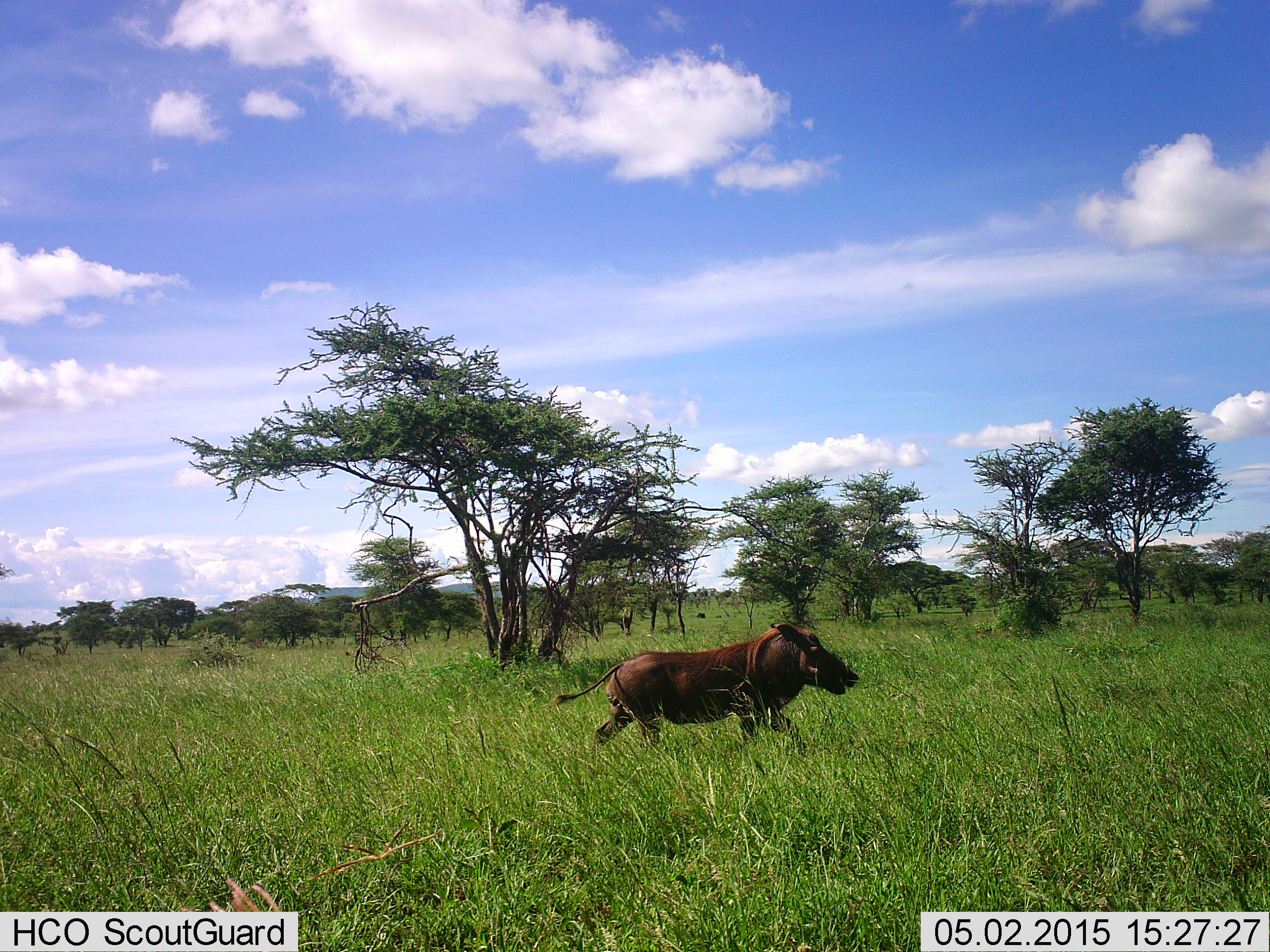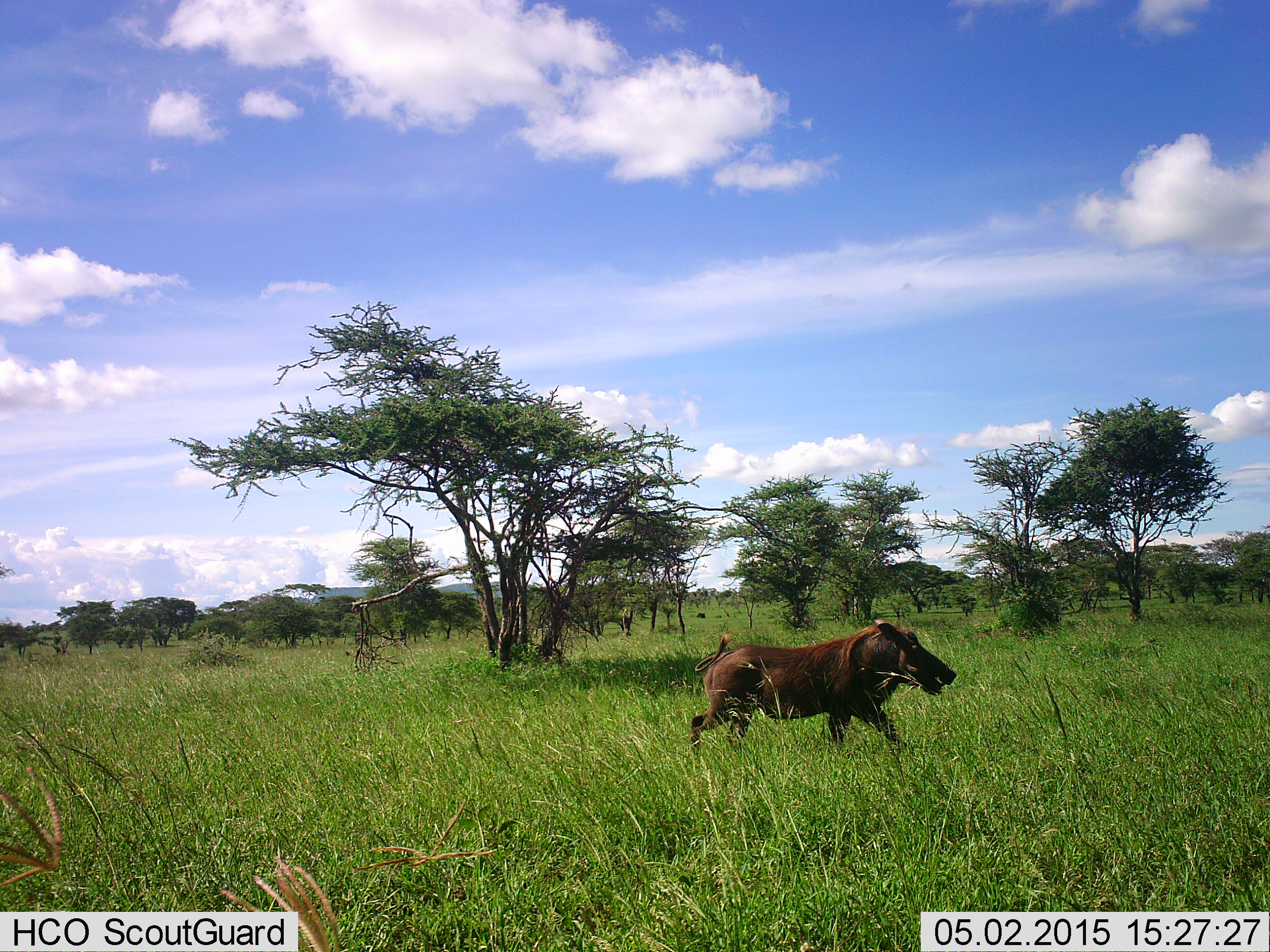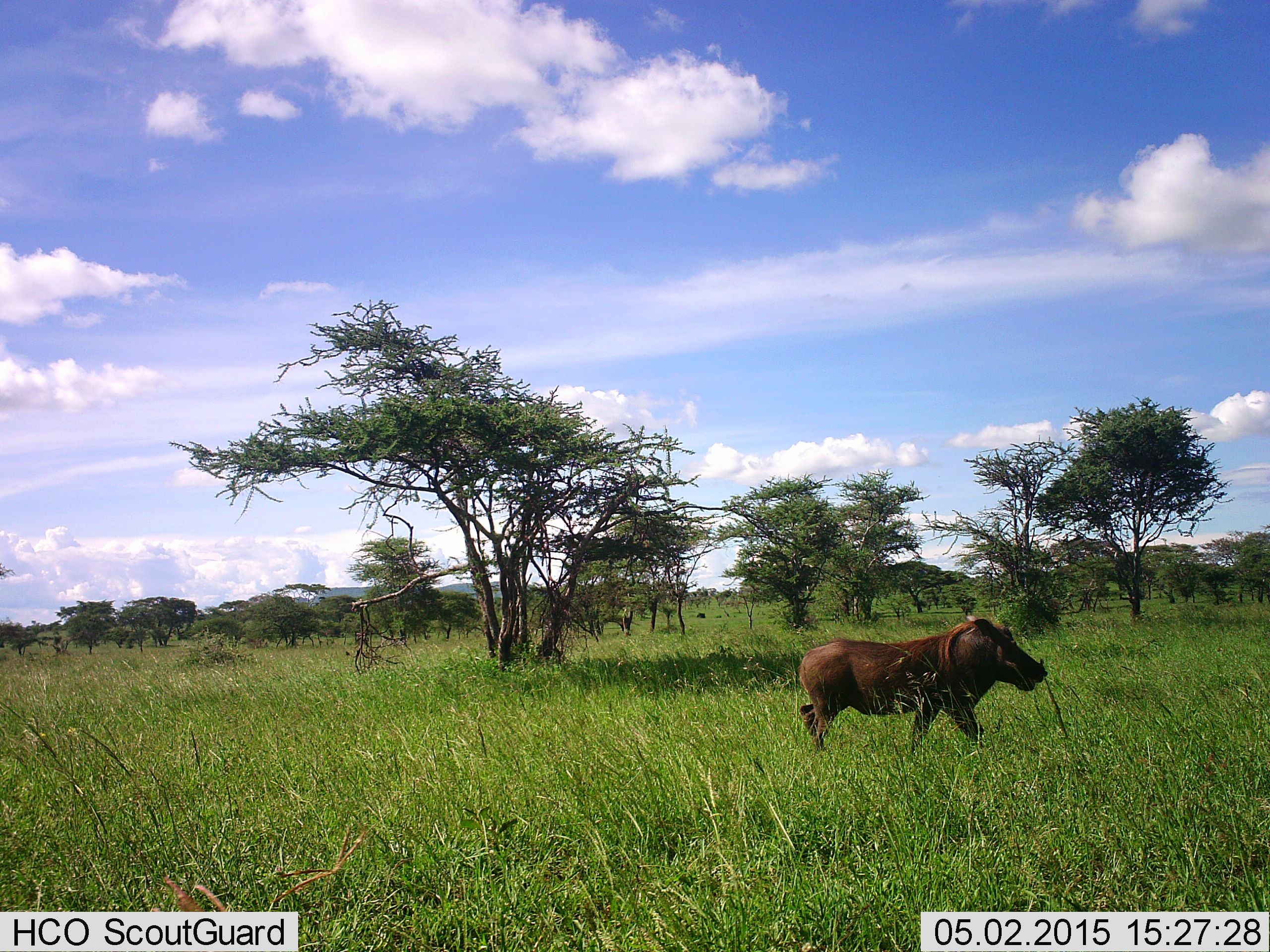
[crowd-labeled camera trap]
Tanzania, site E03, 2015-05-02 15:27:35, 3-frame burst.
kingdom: Animalia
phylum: Chordata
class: Mammalia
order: Artiodactyla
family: Suidae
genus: Phacochoerus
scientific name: Phacochoerus africanus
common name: warthog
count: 1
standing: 11%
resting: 0%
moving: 100%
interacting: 0%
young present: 0%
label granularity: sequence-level